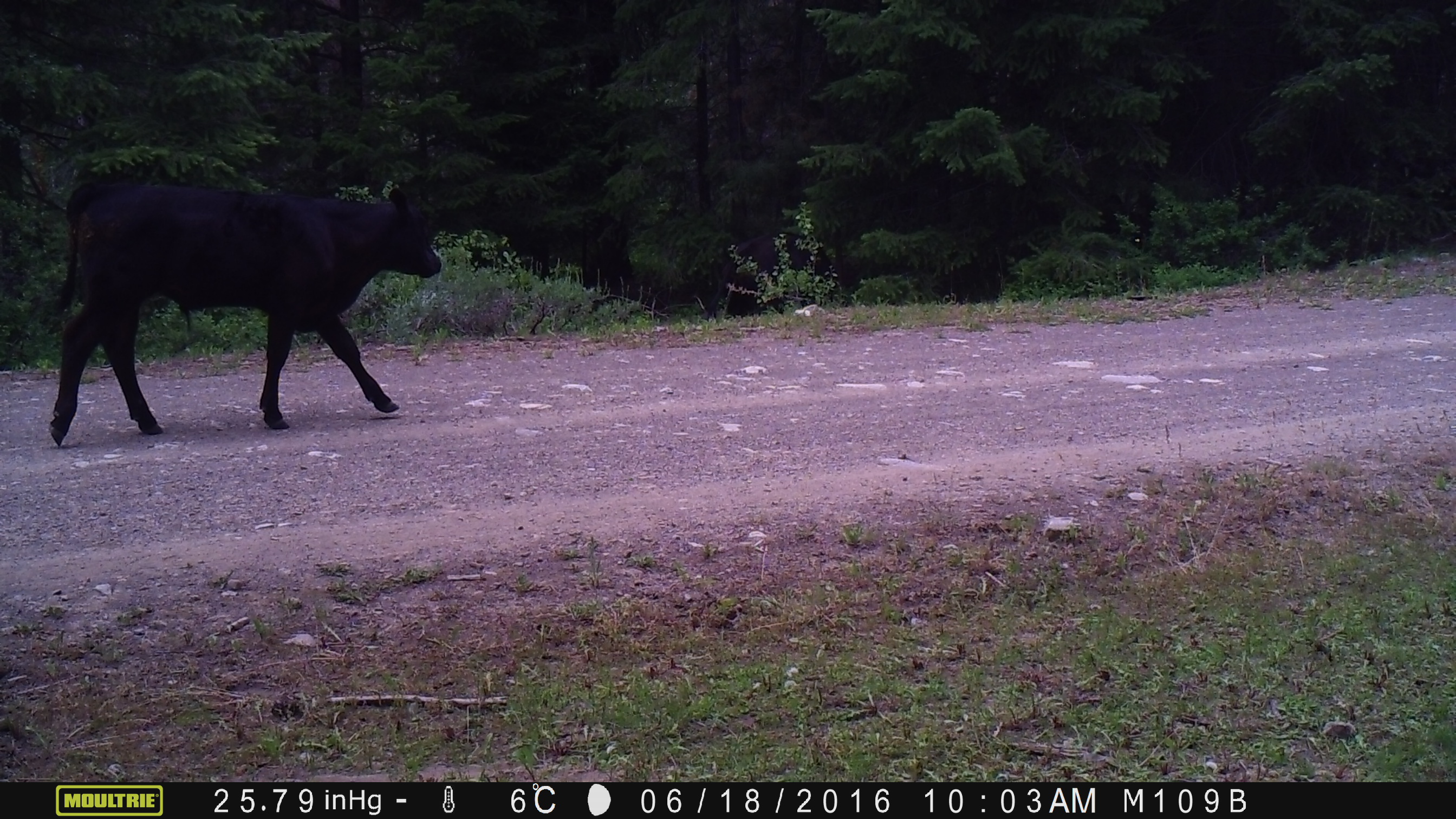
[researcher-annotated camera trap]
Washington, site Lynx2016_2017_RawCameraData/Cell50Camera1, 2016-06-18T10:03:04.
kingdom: Animalia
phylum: Chordata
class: Mammalia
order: Artiodactyla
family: Bovidae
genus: Bos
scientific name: Bos taurus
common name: domestic cattle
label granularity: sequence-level